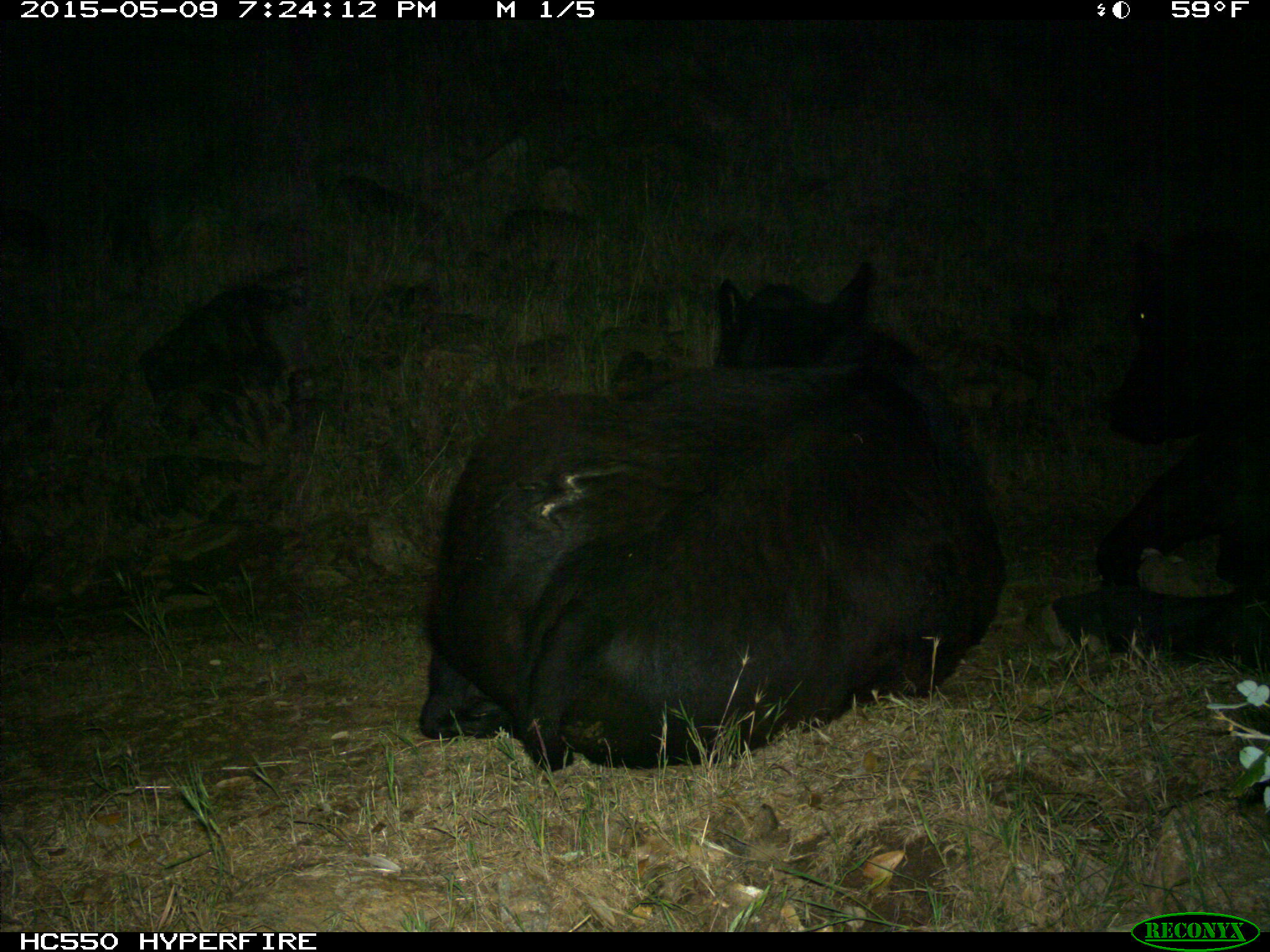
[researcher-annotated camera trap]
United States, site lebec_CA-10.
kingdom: Animalia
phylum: Chordata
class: Mammalia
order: Artiodactyla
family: Bovidae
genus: Bos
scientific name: Bos taurus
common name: domestic cow